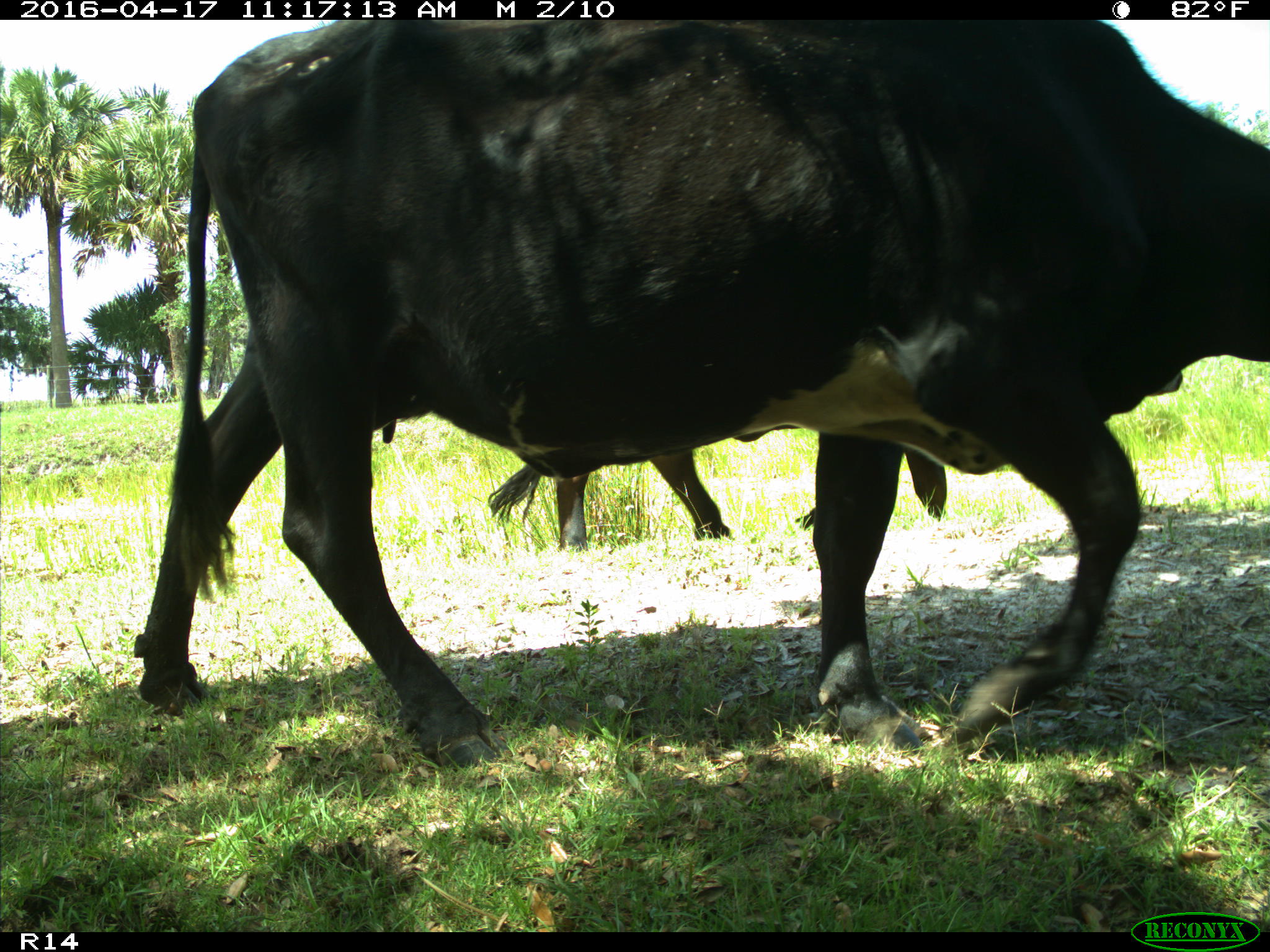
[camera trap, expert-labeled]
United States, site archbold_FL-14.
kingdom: Animalia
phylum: Chordata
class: Mammalia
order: Artiodactyla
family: Bovidae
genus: Bos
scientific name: Bos taurus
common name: domestic cow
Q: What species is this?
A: Bos taurus (domestic cow).